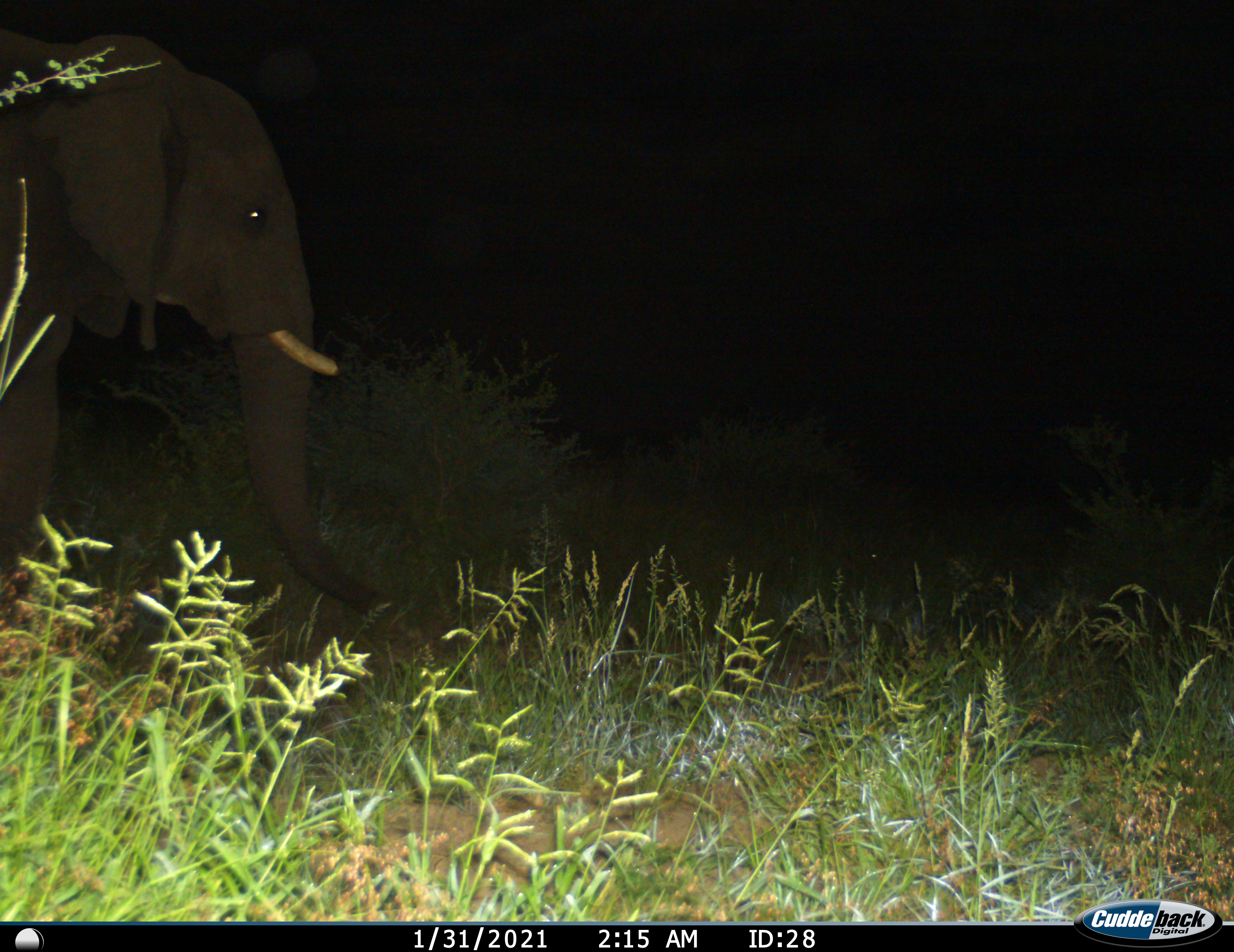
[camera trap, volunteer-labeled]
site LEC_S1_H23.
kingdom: Animalia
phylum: Chordata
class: Mammalia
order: Proboscidea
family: Elephantidae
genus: Loxodonta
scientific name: Loxodonta africana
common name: african bush elephant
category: elephant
Elephant (african bush elephant) (Loxodonta africana), count 1. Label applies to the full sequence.